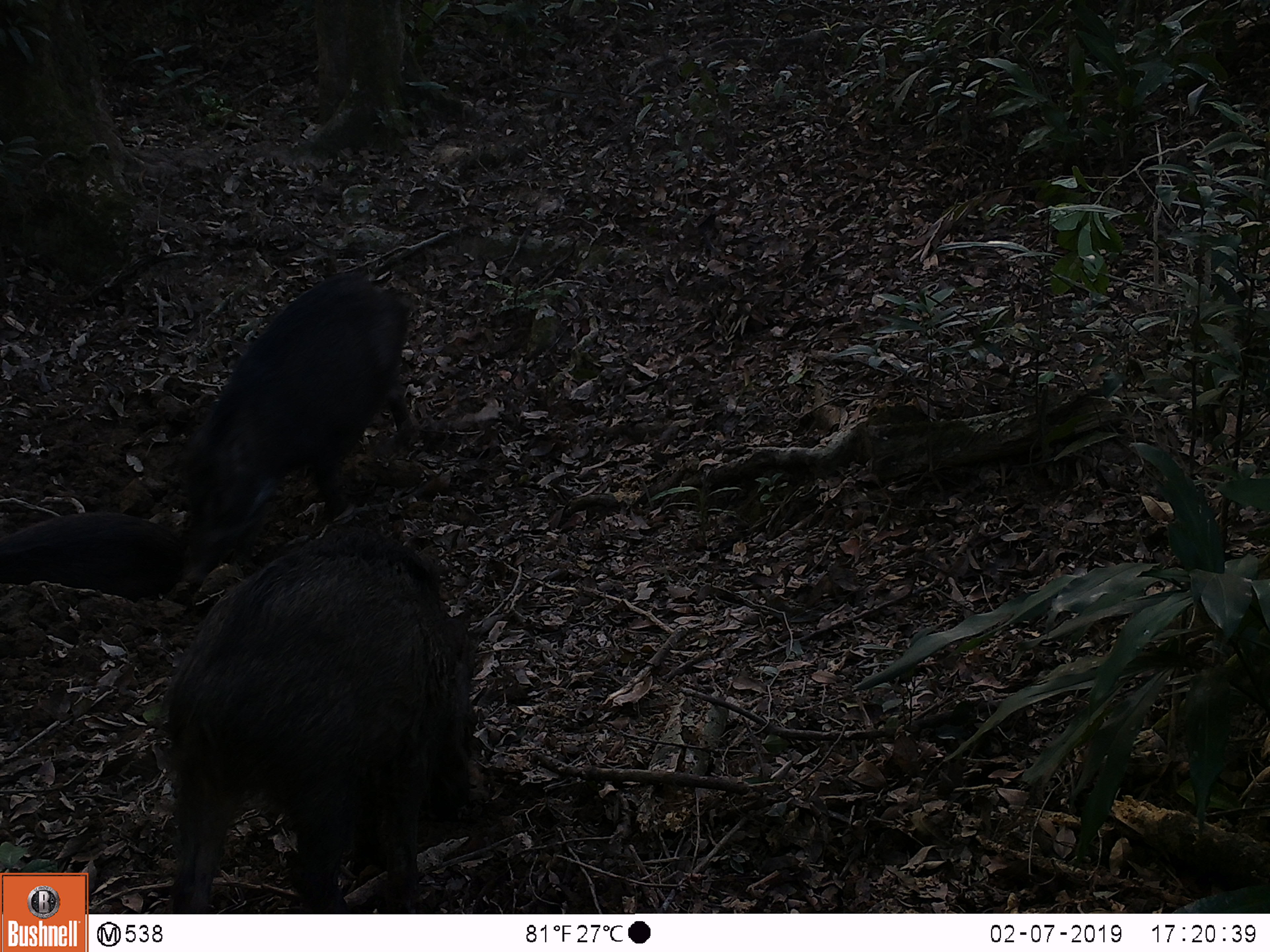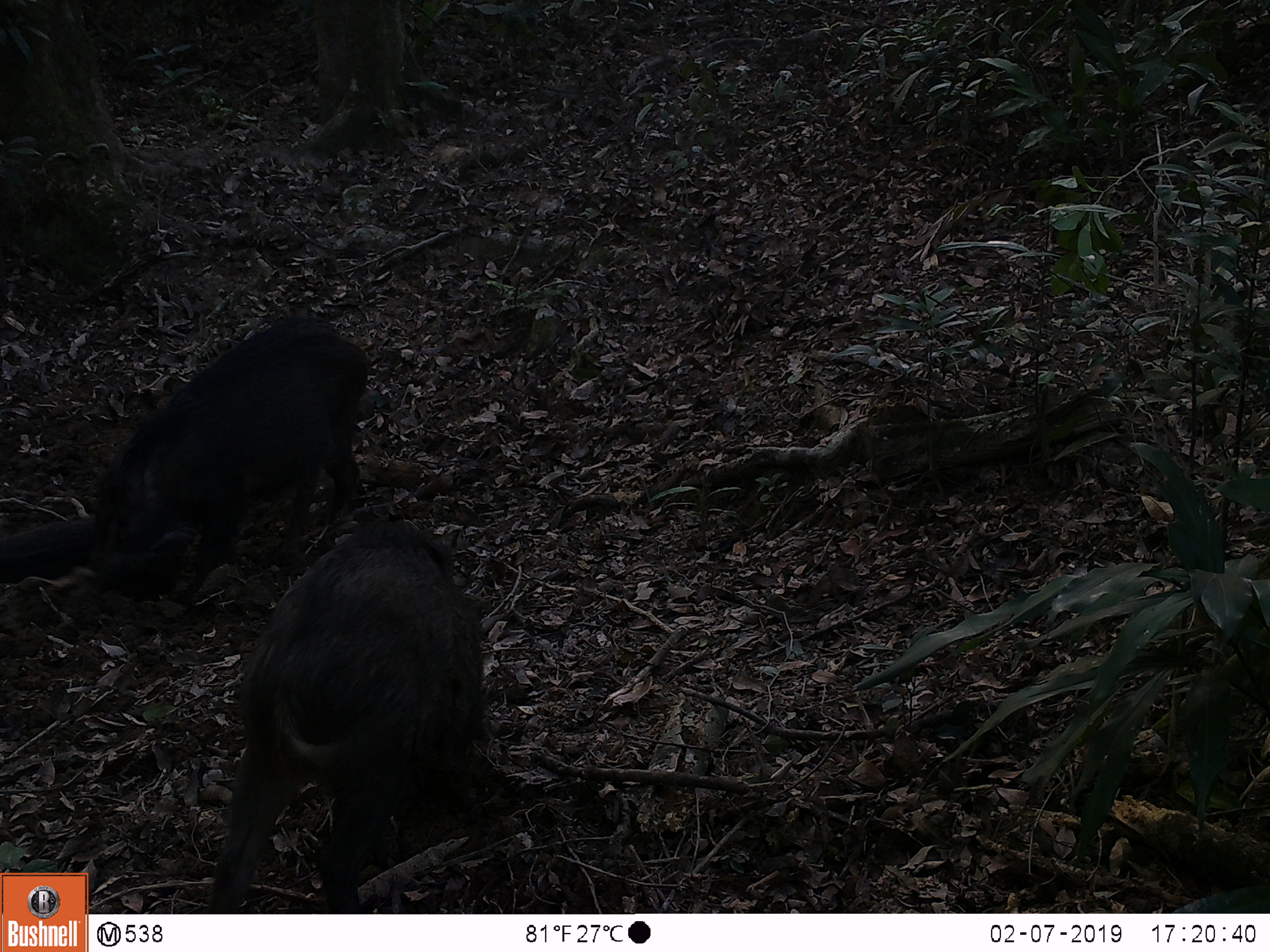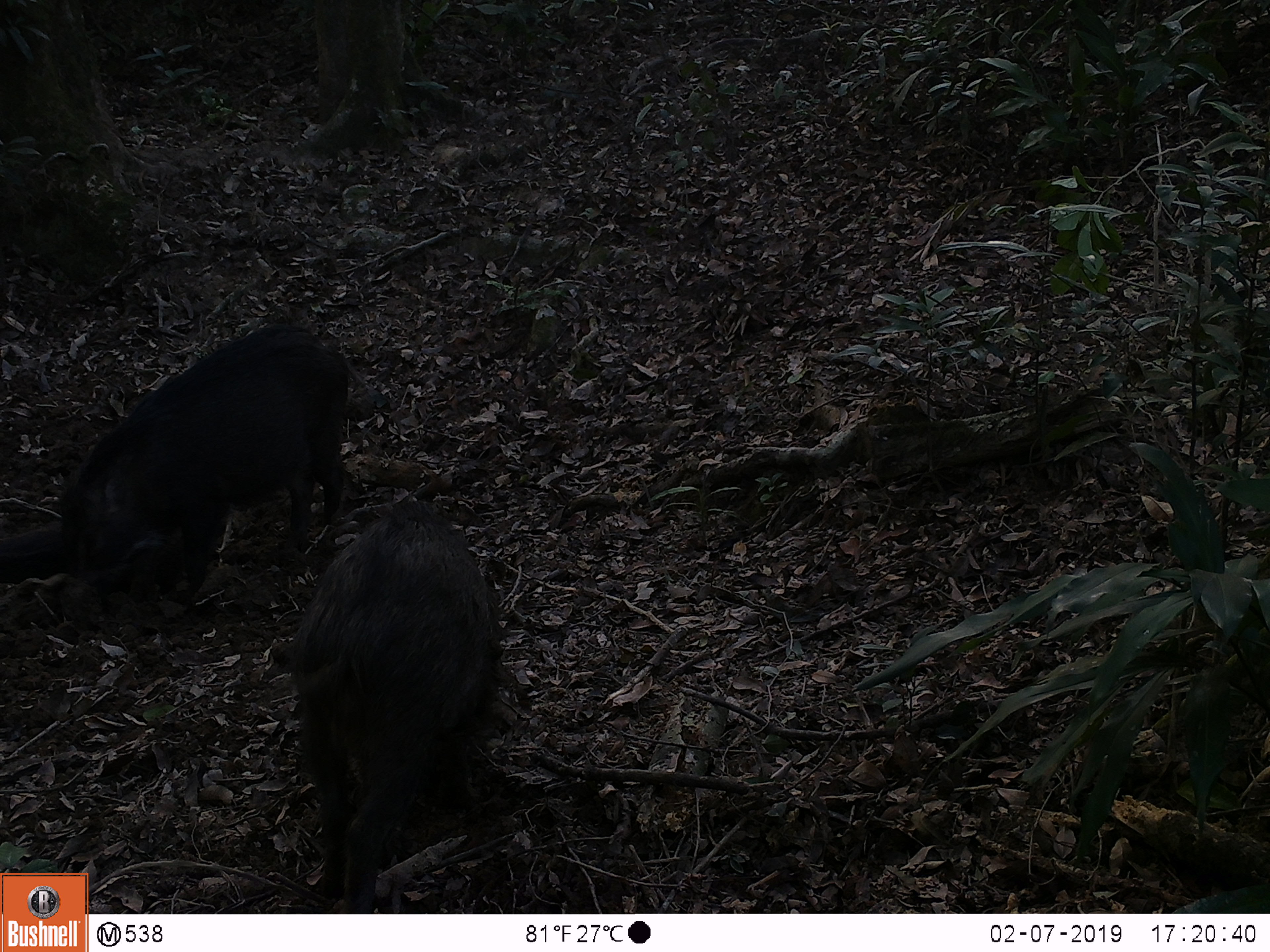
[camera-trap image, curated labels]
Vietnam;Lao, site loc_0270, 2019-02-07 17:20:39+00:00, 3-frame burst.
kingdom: Animalia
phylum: Chordata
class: Mammalia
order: Artiodactyla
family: Suidae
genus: Sus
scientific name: Sus scrofa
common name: eurasian wild pig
Eurasian wild pig (Sus scrofa). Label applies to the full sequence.